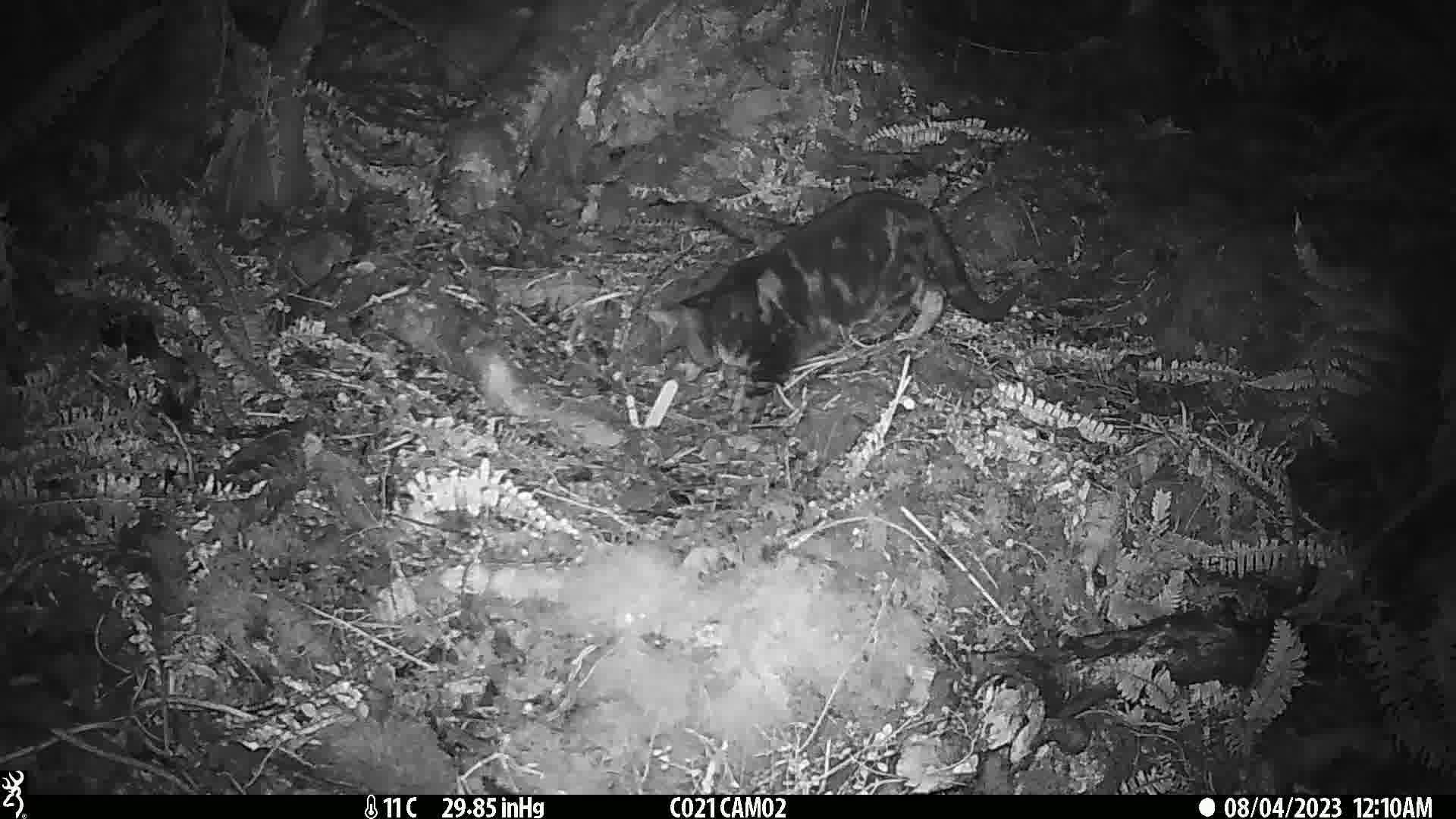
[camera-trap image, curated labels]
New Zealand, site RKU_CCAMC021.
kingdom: Animalia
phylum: Chordata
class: Mammalia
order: Carnivora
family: Felidae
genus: Felis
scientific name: Felis catus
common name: domestic cat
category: cat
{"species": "cat (domestic cat) (Felis catus)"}